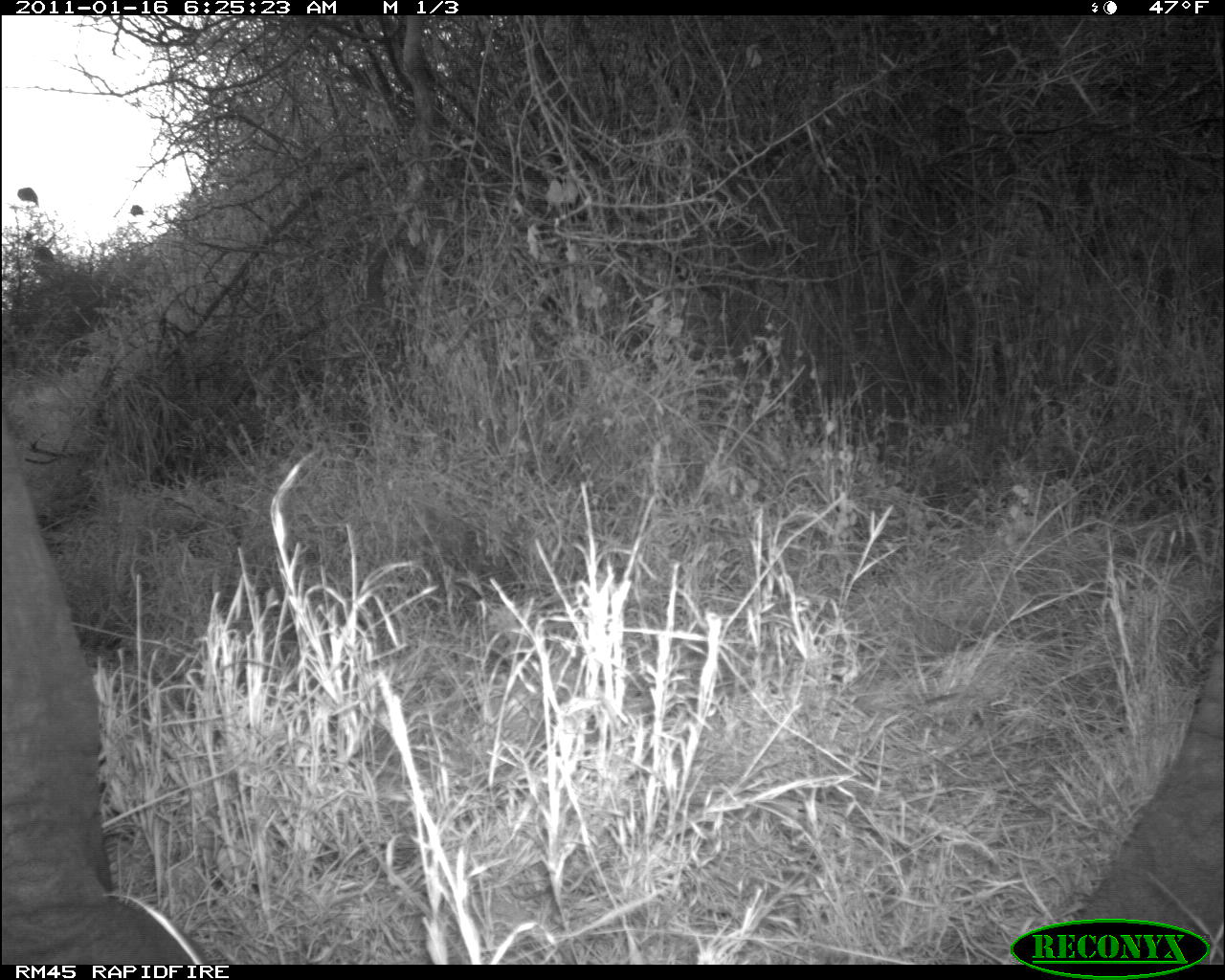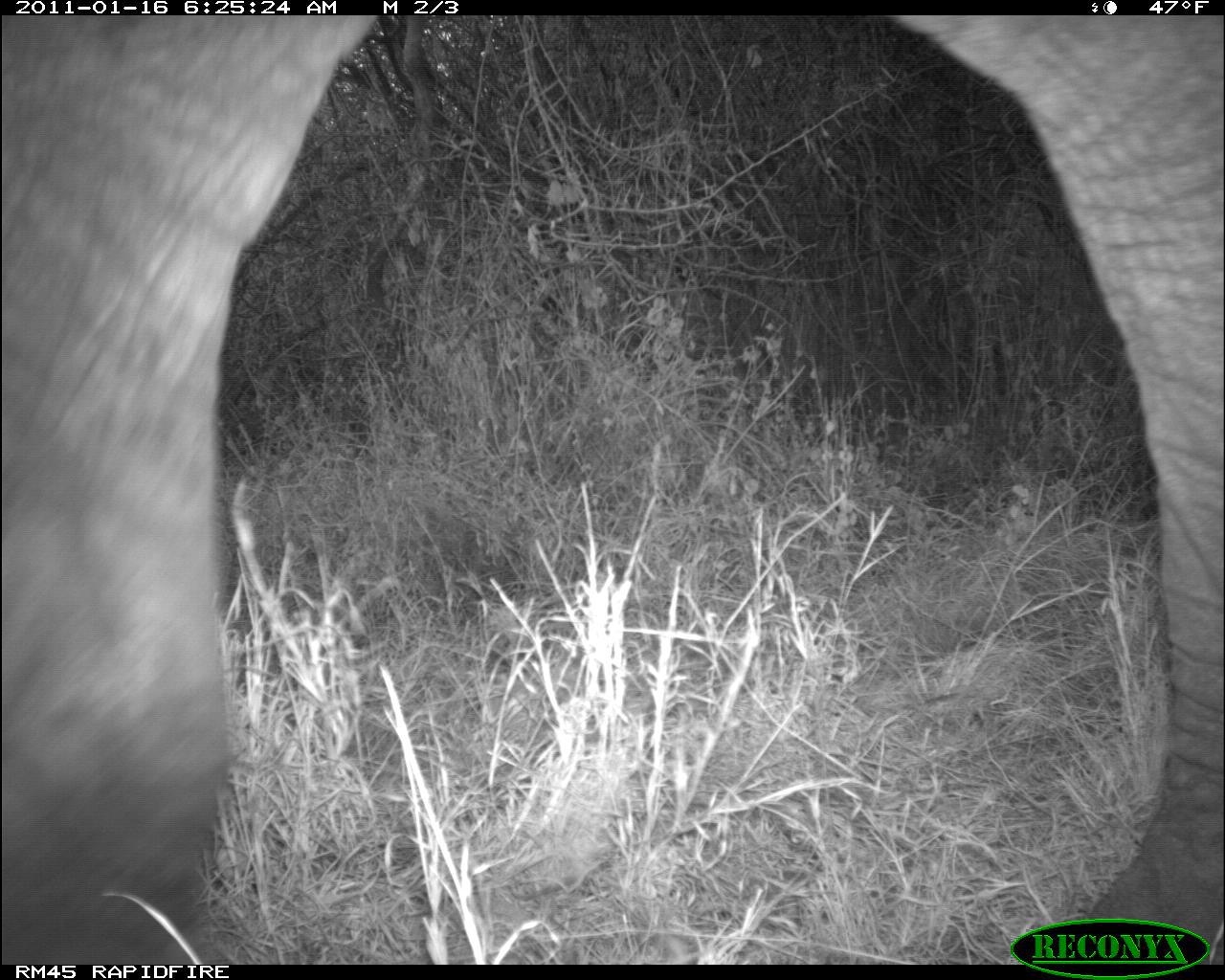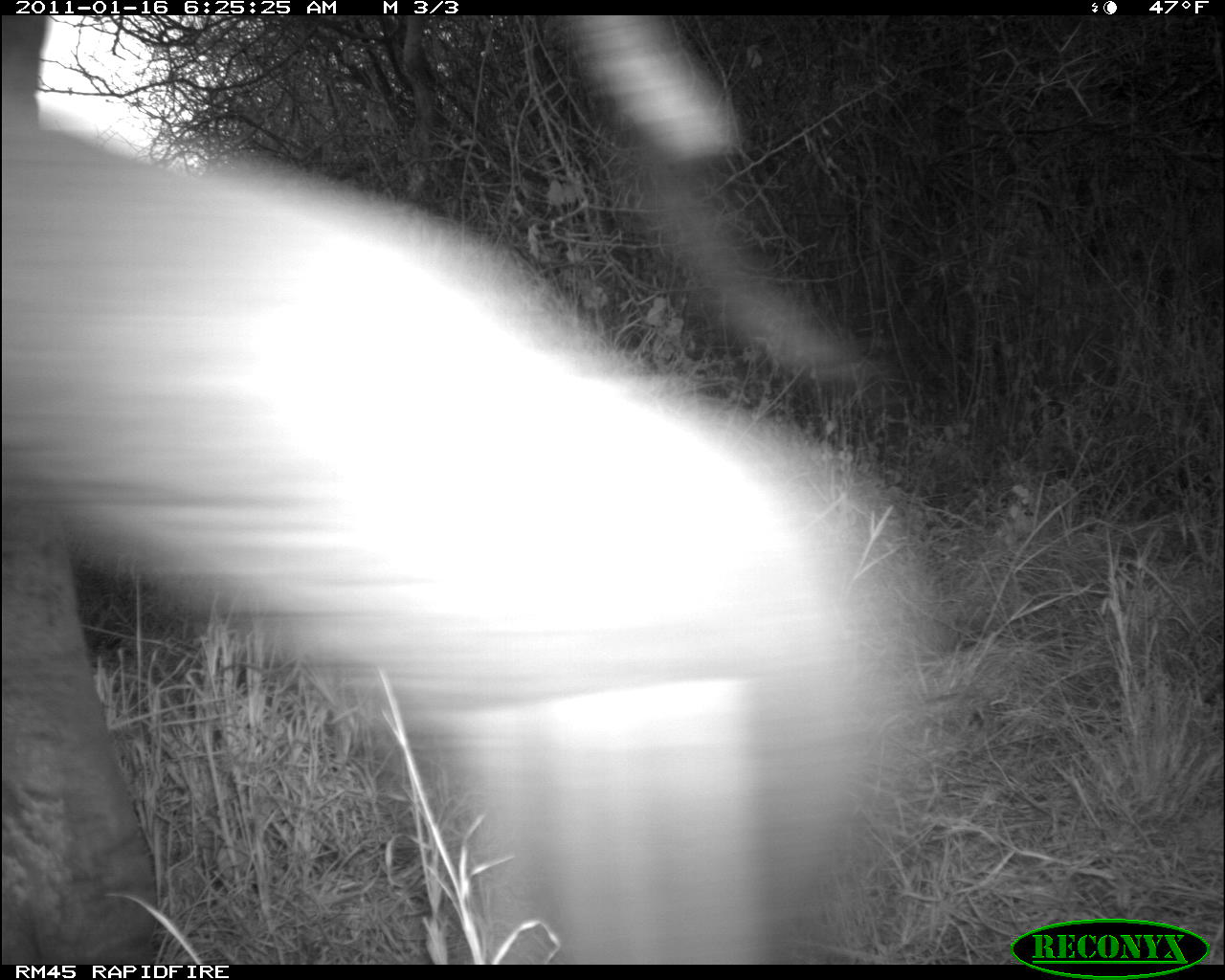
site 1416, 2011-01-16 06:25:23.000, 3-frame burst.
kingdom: Animalia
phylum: Chordata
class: Mammalia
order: Proboscidea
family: Elephantidae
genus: Loxodonta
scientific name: Loxodonta africana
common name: african bush elephant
Loxodonta africana (african bush elephant), count 1.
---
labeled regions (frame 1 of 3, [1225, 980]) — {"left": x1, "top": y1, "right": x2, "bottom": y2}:
loxodonta africana: {"left": 0, "top": 396, "right": 204, "bottom": 962}; {"left": 1072, "top": 611, "right": 1222, "bottom": 962}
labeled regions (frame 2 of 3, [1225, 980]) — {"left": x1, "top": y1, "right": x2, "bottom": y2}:
loxodonta africana: {"left": 0, "top": 17, "right": 1221, "bottom": 962}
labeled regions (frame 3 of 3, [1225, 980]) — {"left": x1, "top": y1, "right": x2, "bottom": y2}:
loxodonta africana: {"left": 0, "top": 16, "right": 923, "bottom": 961}